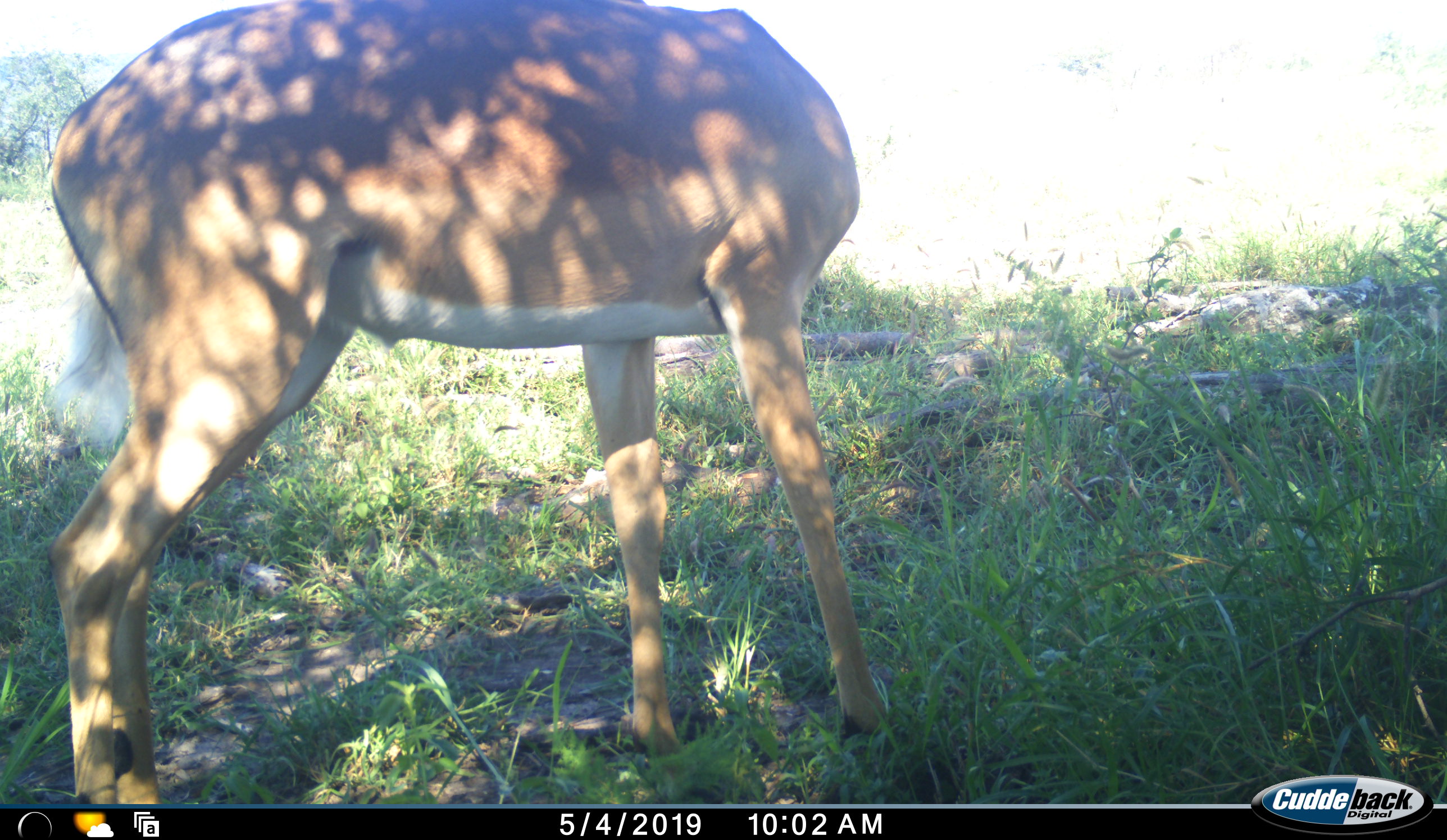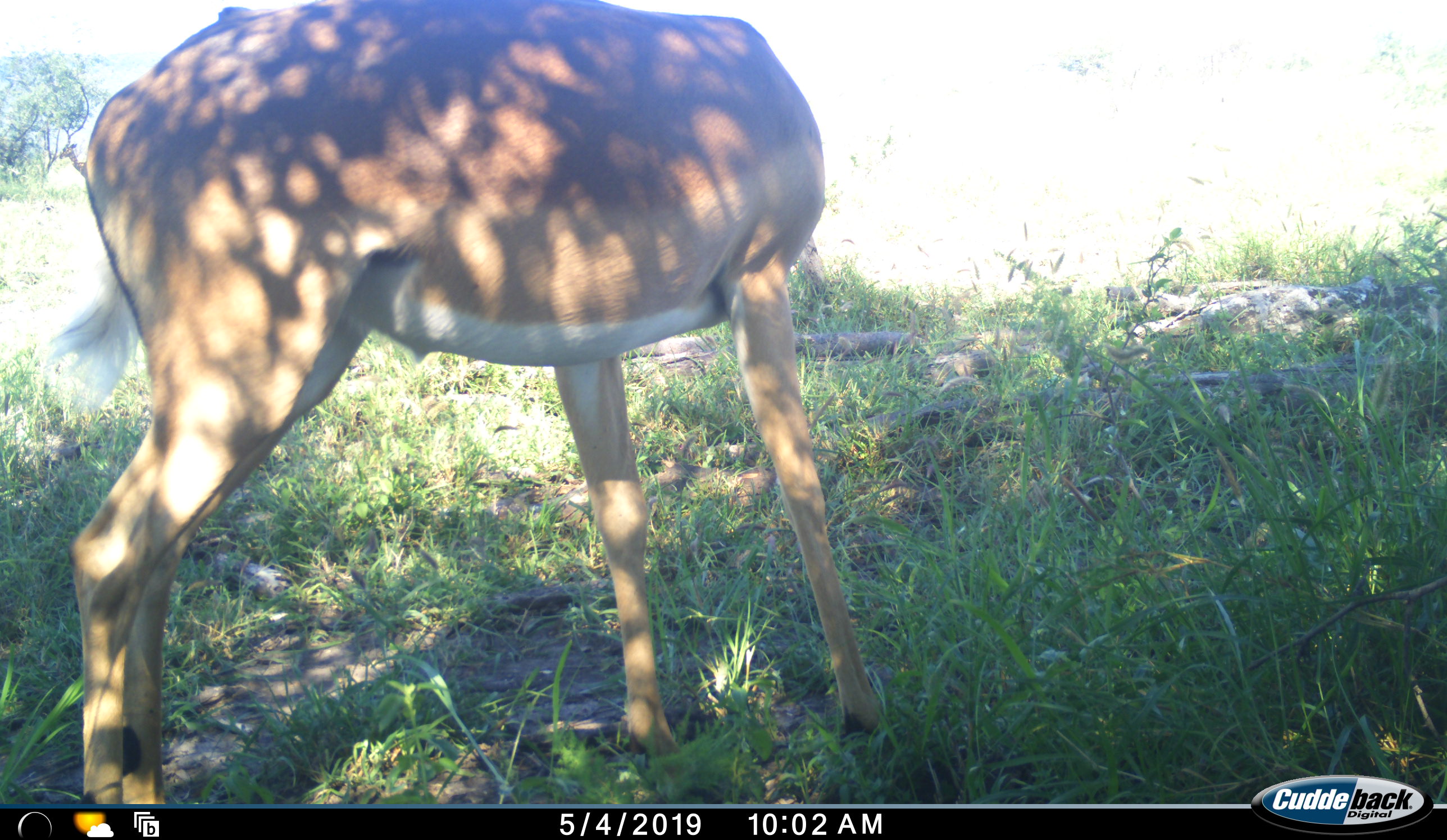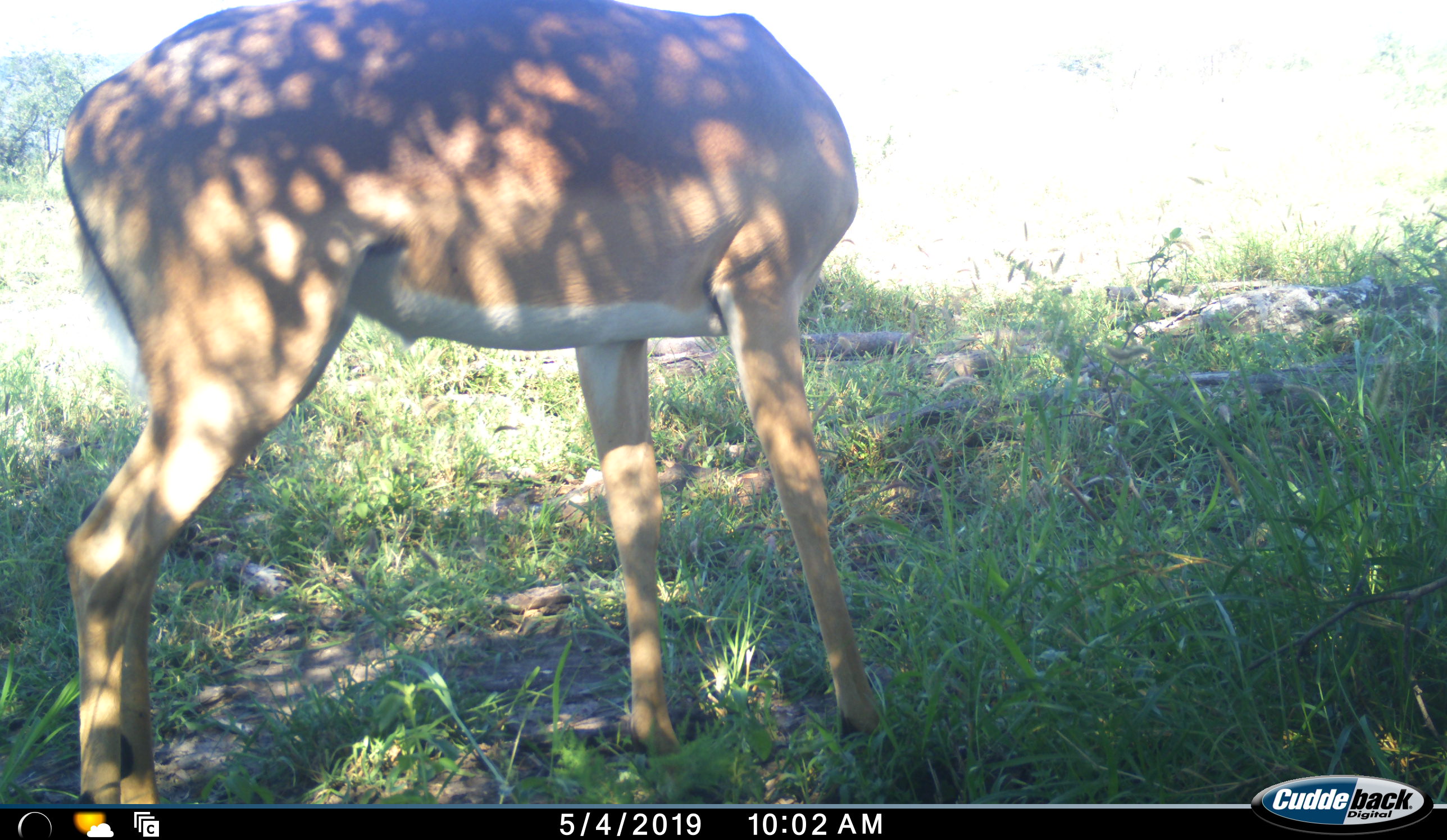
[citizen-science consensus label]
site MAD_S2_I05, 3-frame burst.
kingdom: Animalia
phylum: Chordata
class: Mammalia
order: Artiodactyla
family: Bovidae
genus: Aepyceros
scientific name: Aepyceros melampus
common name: impala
Impala (Aepyceros melampus), count 1. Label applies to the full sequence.